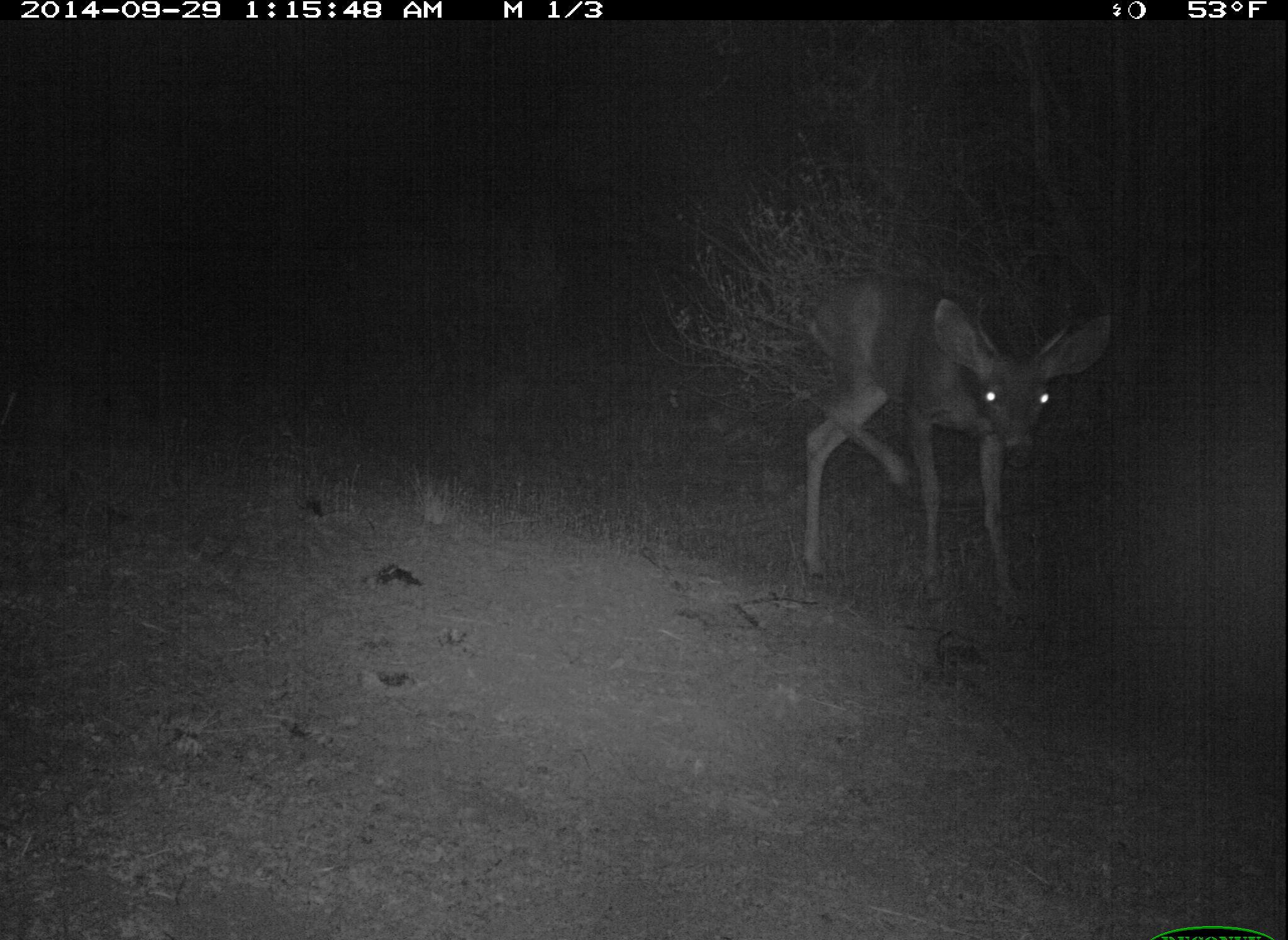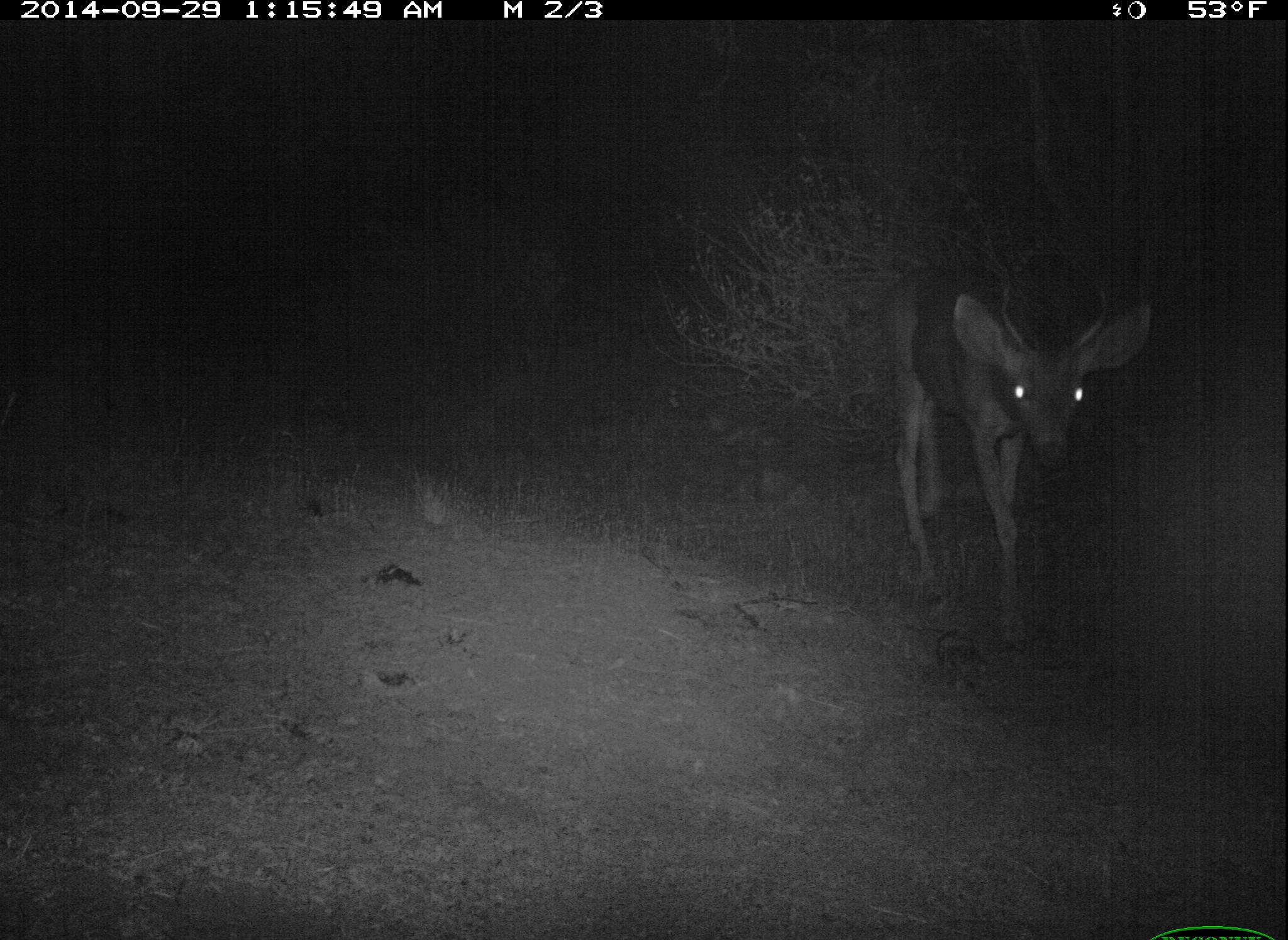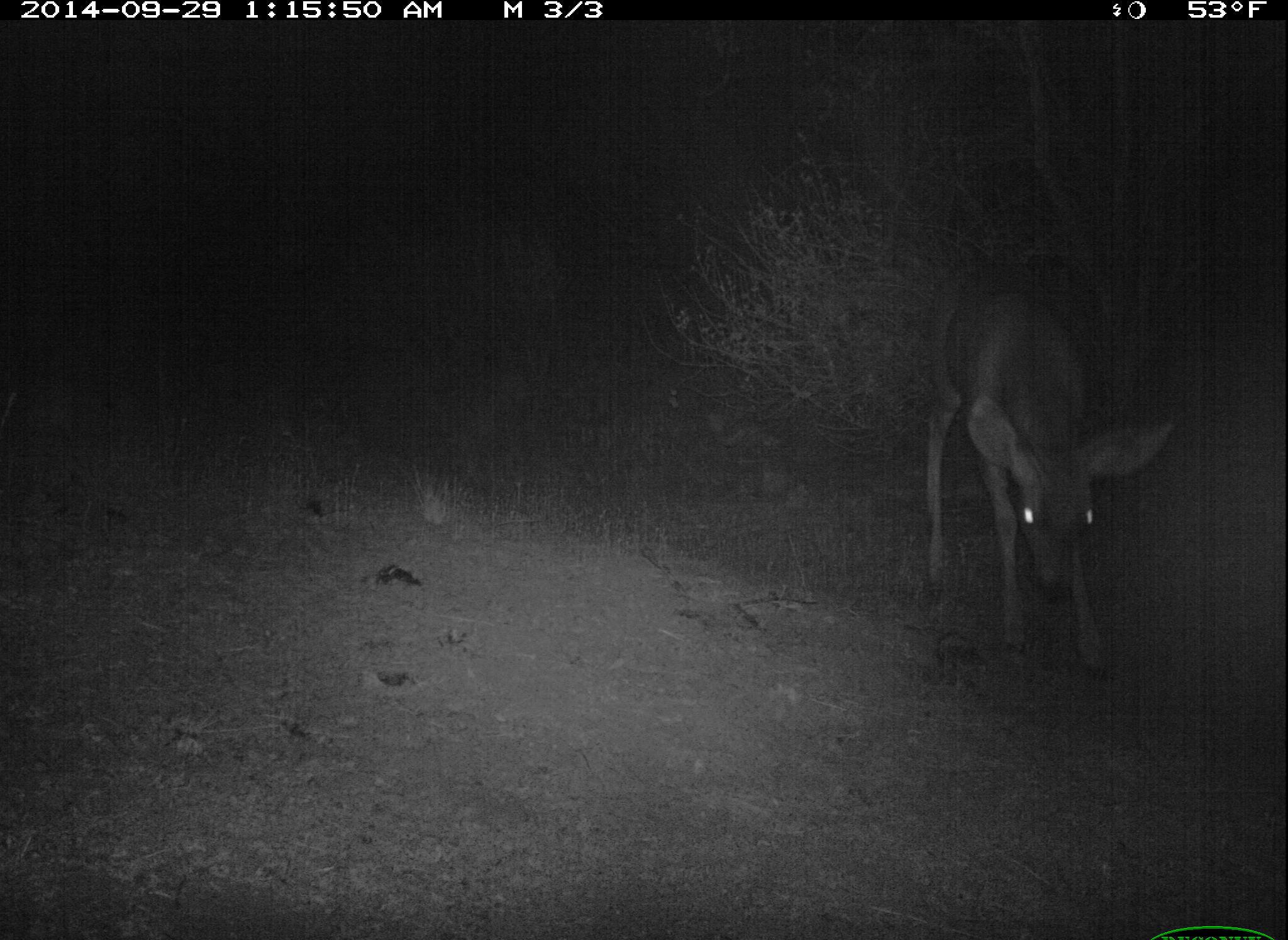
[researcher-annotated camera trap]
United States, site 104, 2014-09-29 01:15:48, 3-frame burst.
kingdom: Animalia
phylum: Chordata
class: Mammalia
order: Artiodactyla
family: Cervidae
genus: Odocoileus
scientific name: Odocoileus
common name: deer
Deer (Odocoileus).